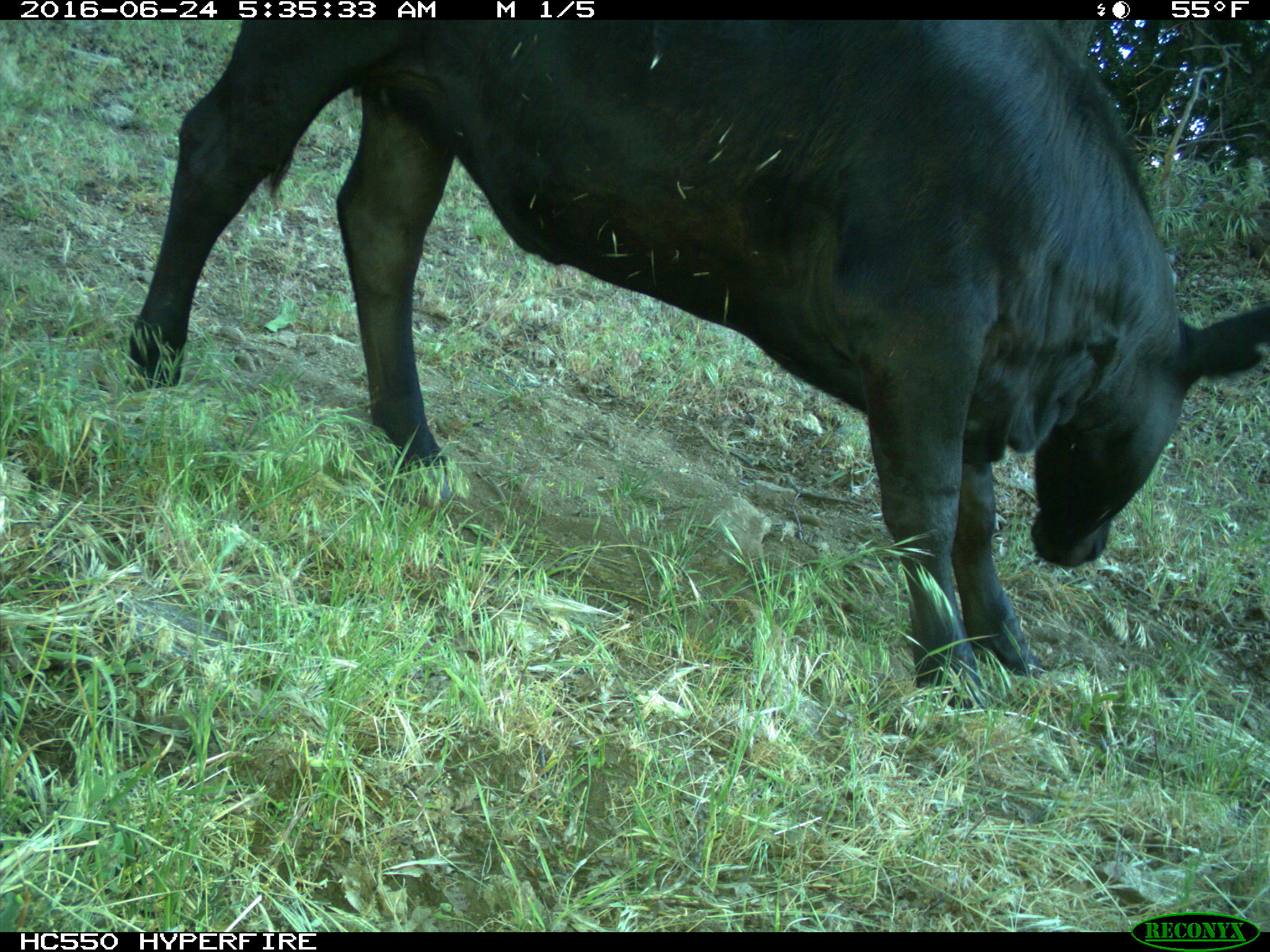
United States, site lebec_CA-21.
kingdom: Animalia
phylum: Chordata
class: Mammalia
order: Artiodactyla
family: Bovidae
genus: Bos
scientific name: Bos taurus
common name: domestic cow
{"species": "Bos taurus (domestic cow)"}